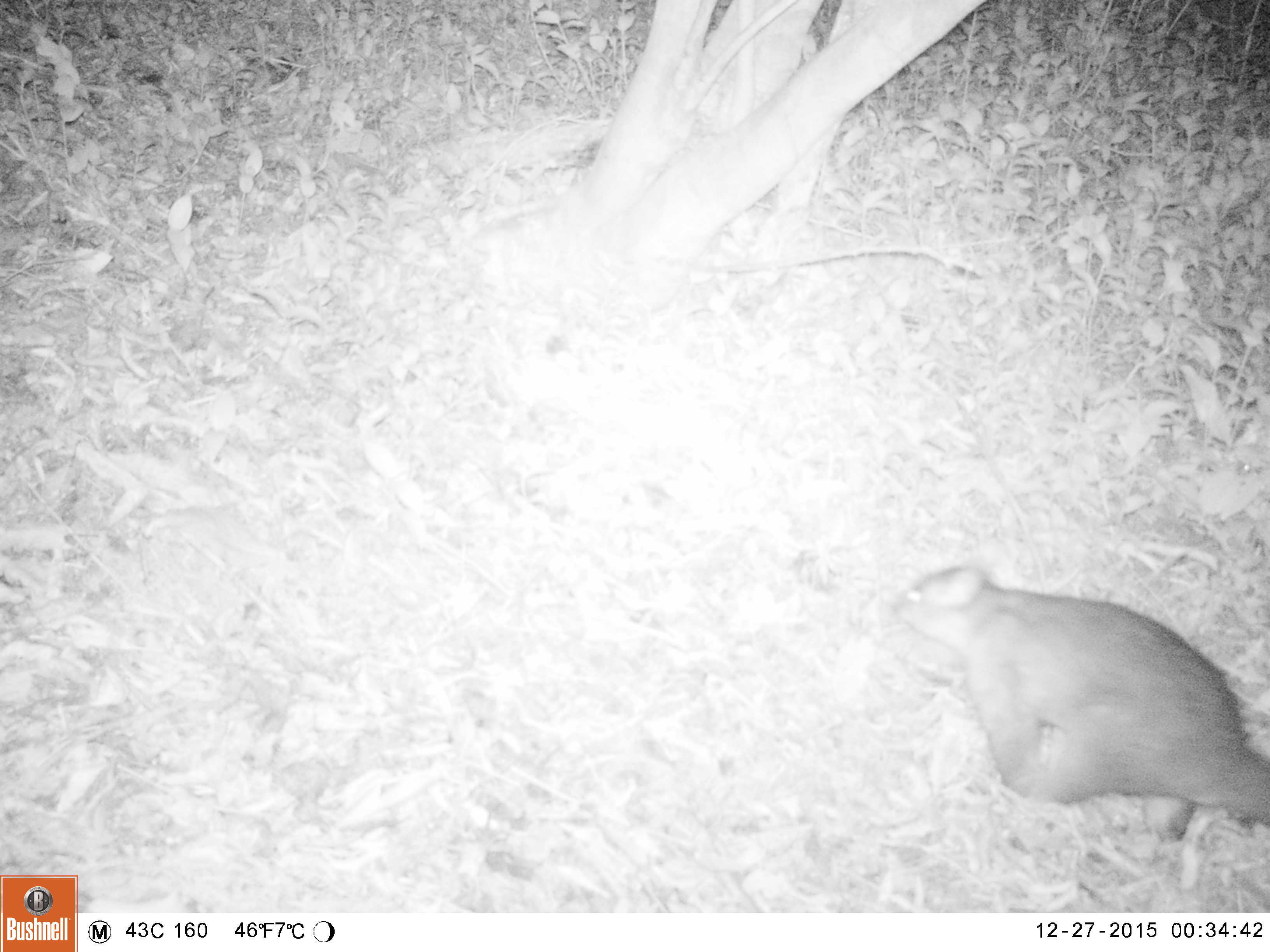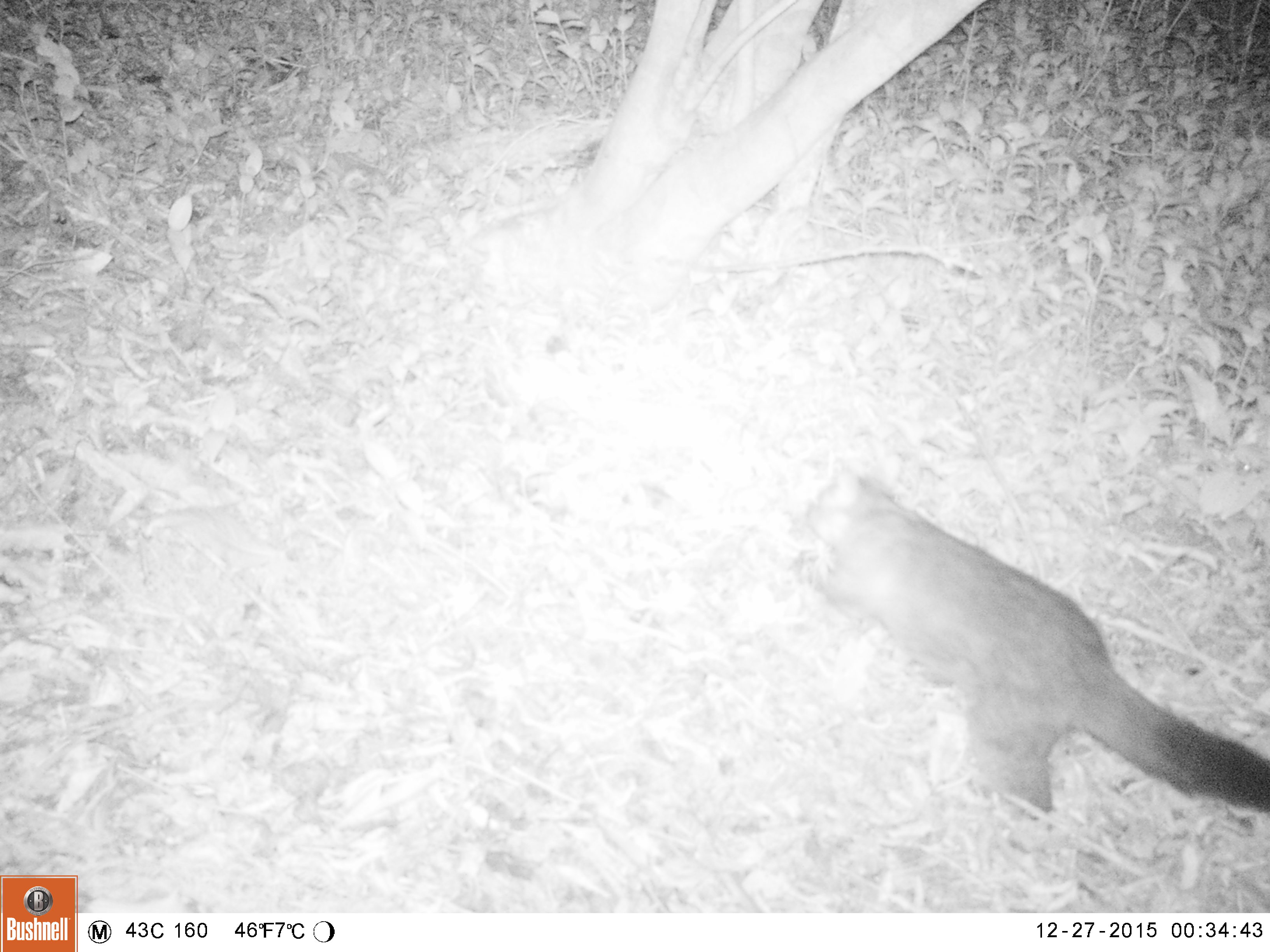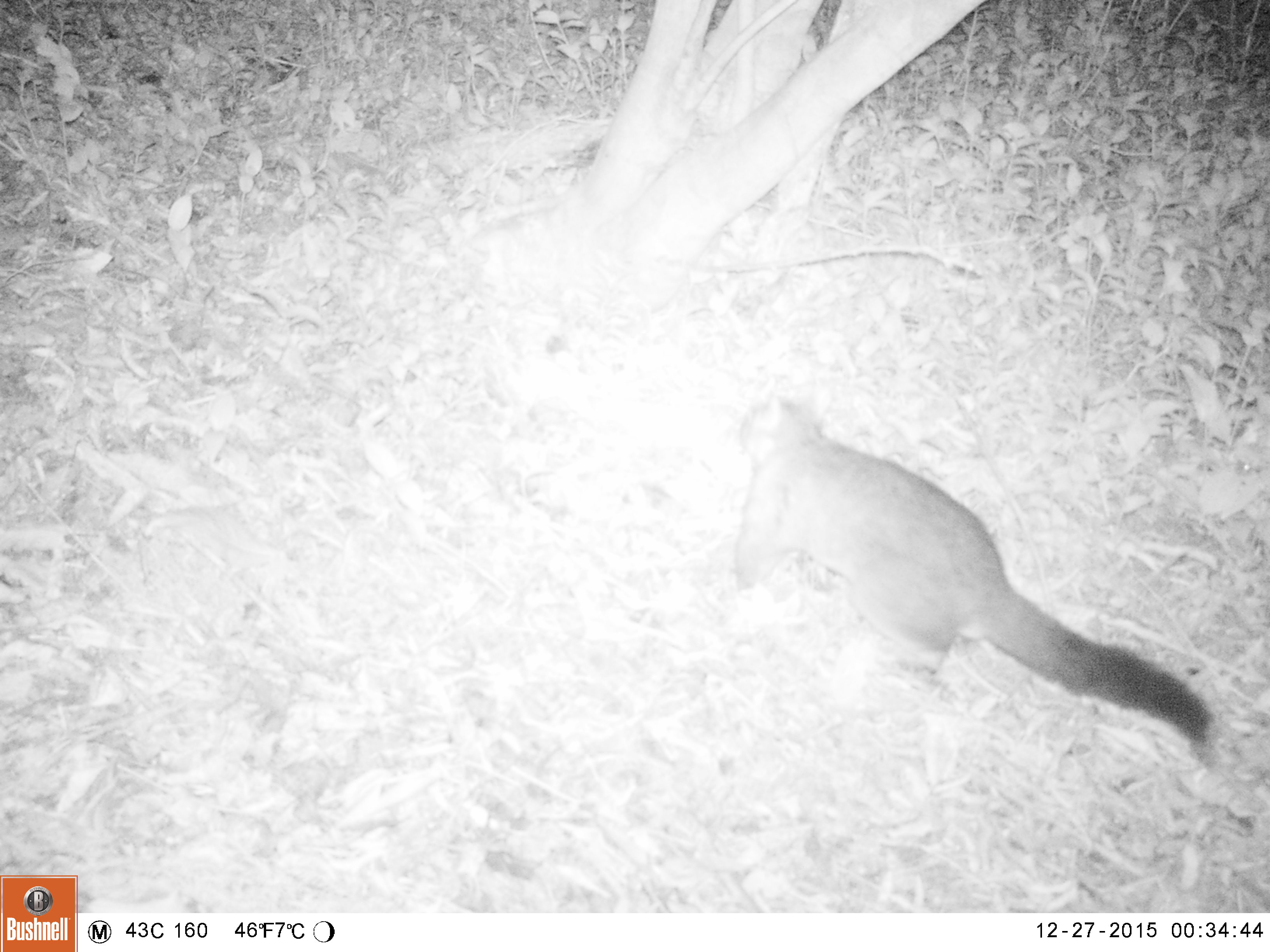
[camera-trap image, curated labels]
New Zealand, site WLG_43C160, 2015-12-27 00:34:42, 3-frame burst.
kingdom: Animalia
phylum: Chordata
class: Mammalia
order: Diprotodontia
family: Phalangeridae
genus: Trichosurus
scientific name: Trichosurus vulpecula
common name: common brushtail possum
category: possum